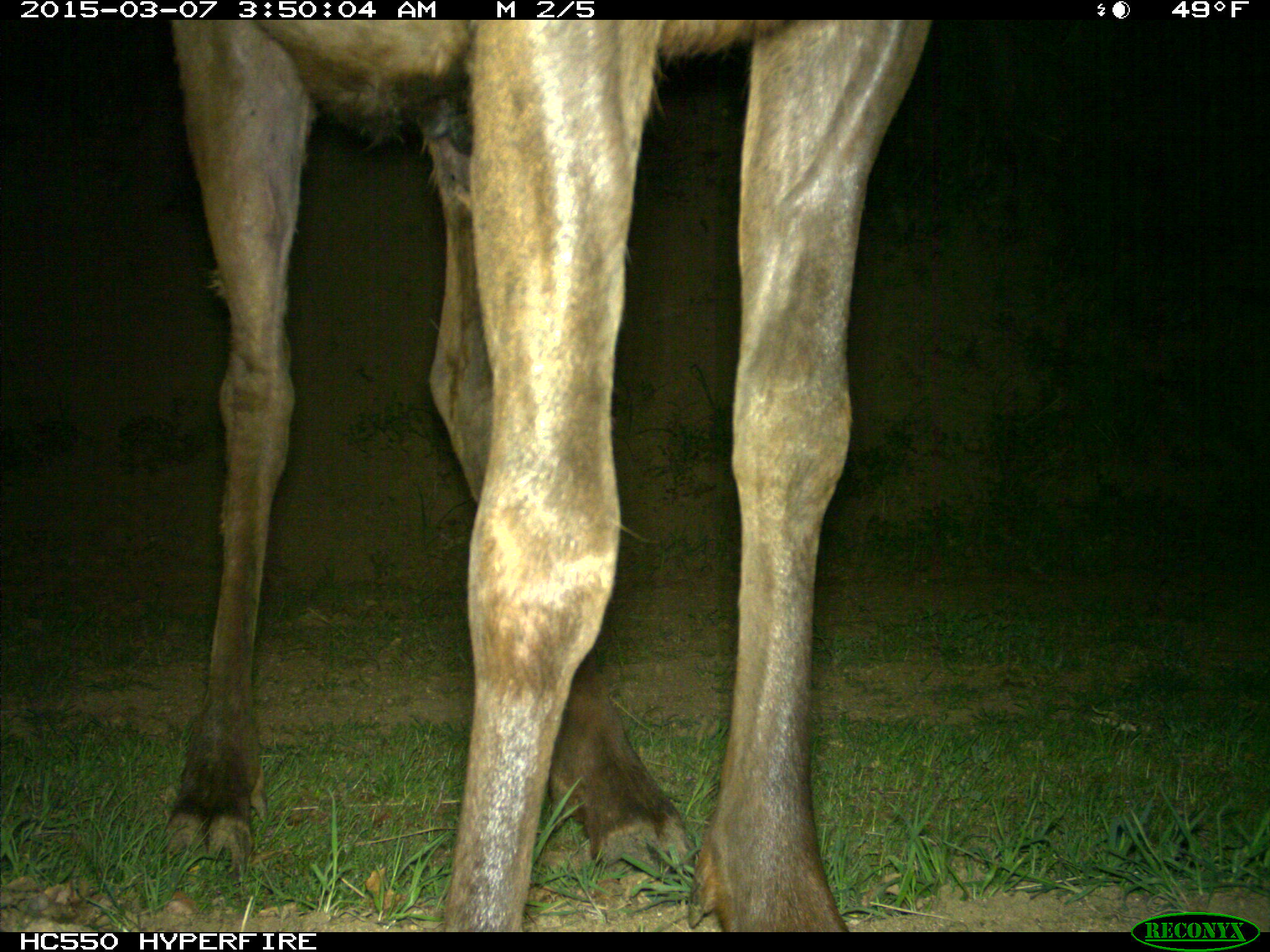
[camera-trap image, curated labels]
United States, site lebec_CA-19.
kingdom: Animalia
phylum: Chordata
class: Mammalia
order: Artiodactyla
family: Cervidae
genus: Cervus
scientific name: Cervus canadensis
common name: elk